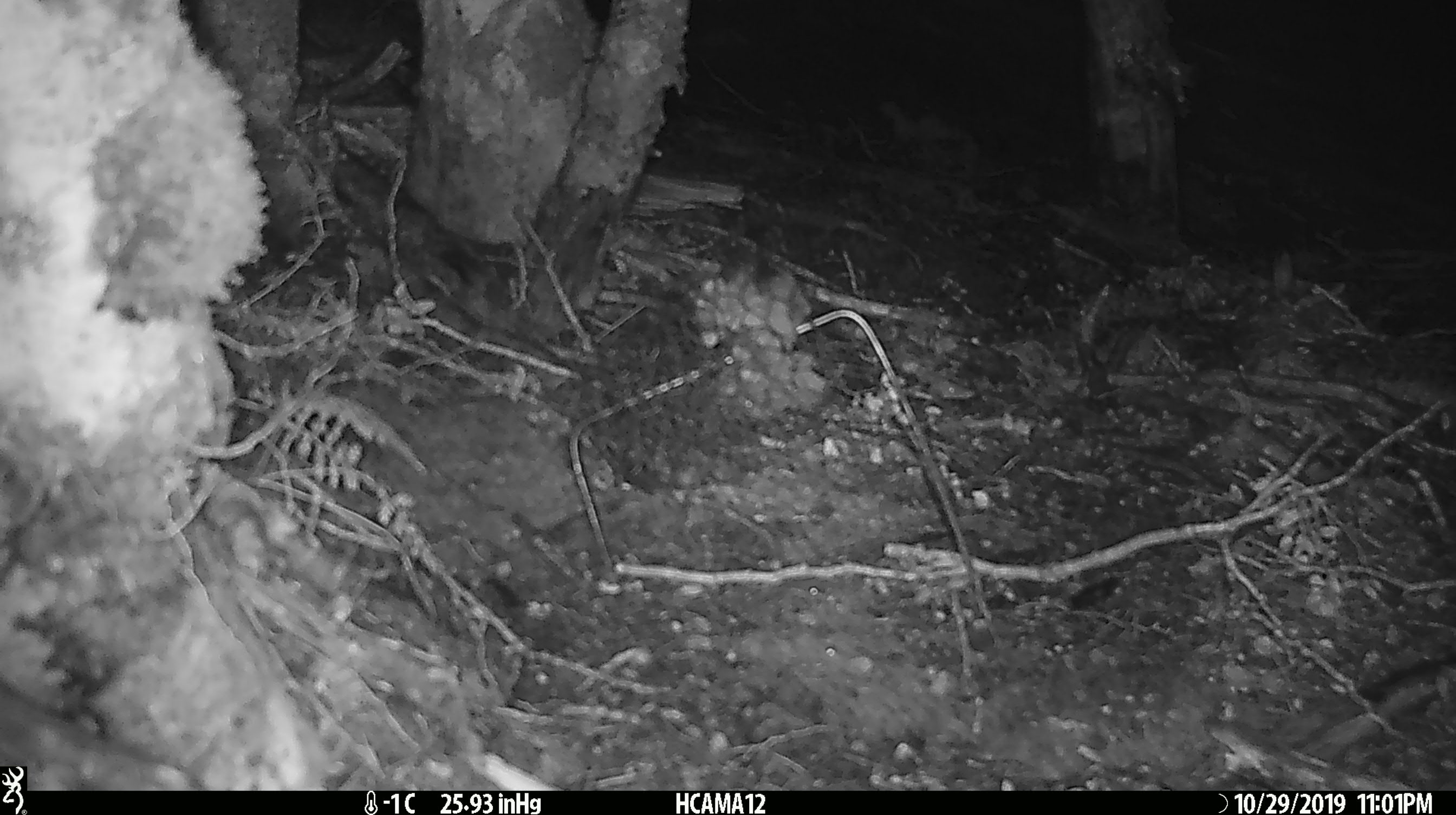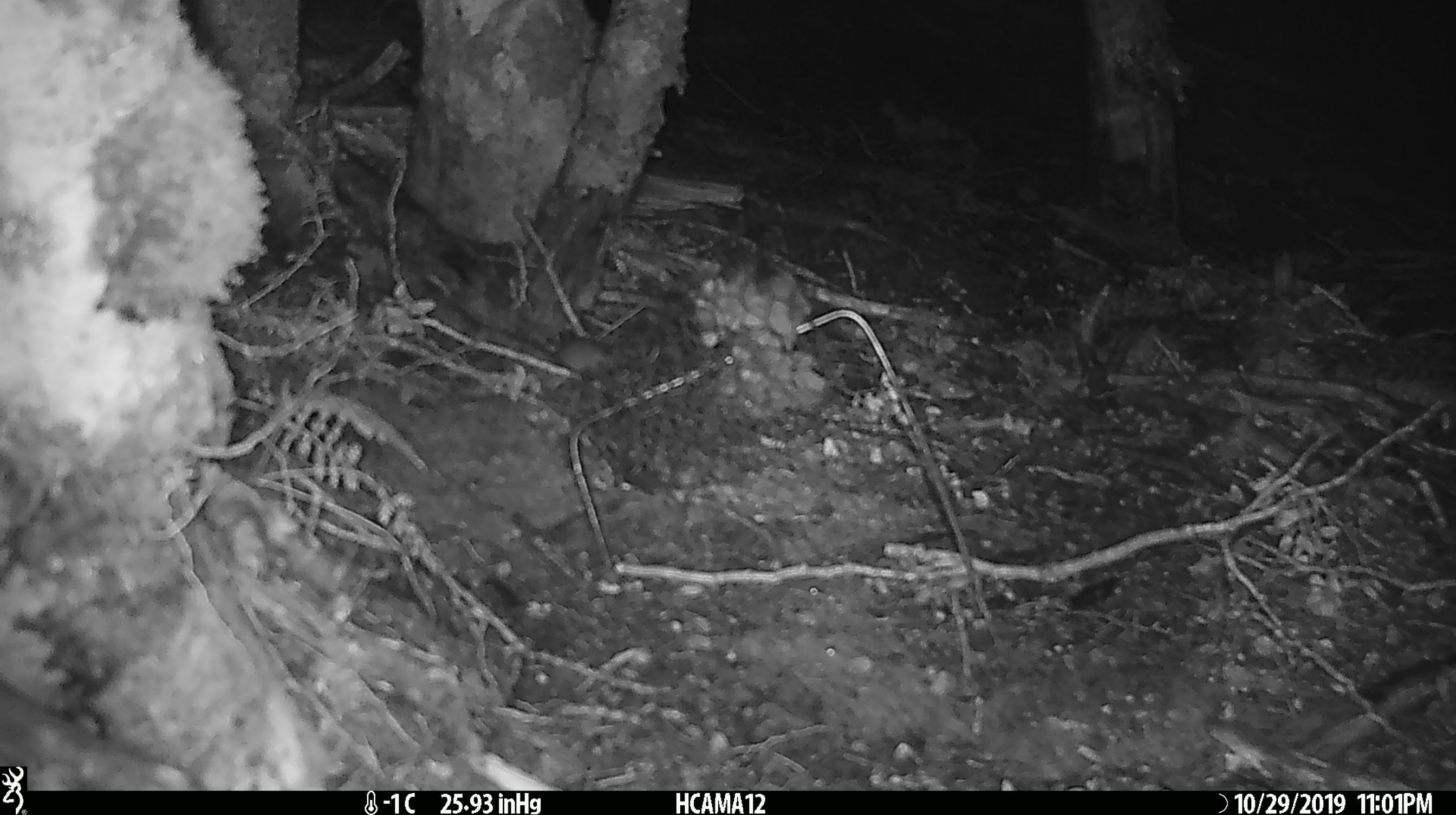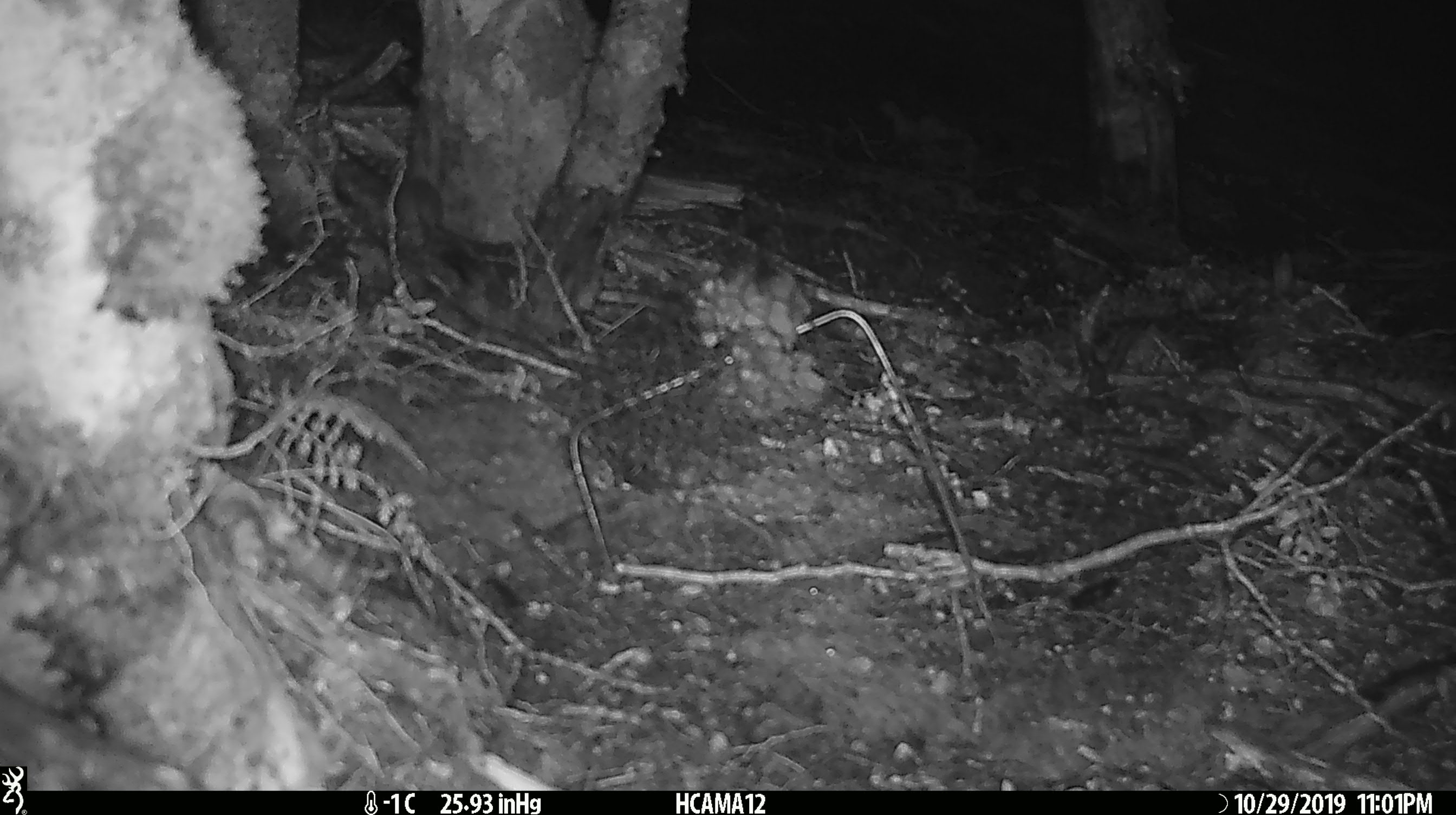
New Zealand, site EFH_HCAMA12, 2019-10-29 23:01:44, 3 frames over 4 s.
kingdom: Animalia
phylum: Chordata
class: Mammalia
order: Rodentia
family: Muridae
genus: Mus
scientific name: Mus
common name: mouse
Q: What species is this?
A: Mouse (Mus).